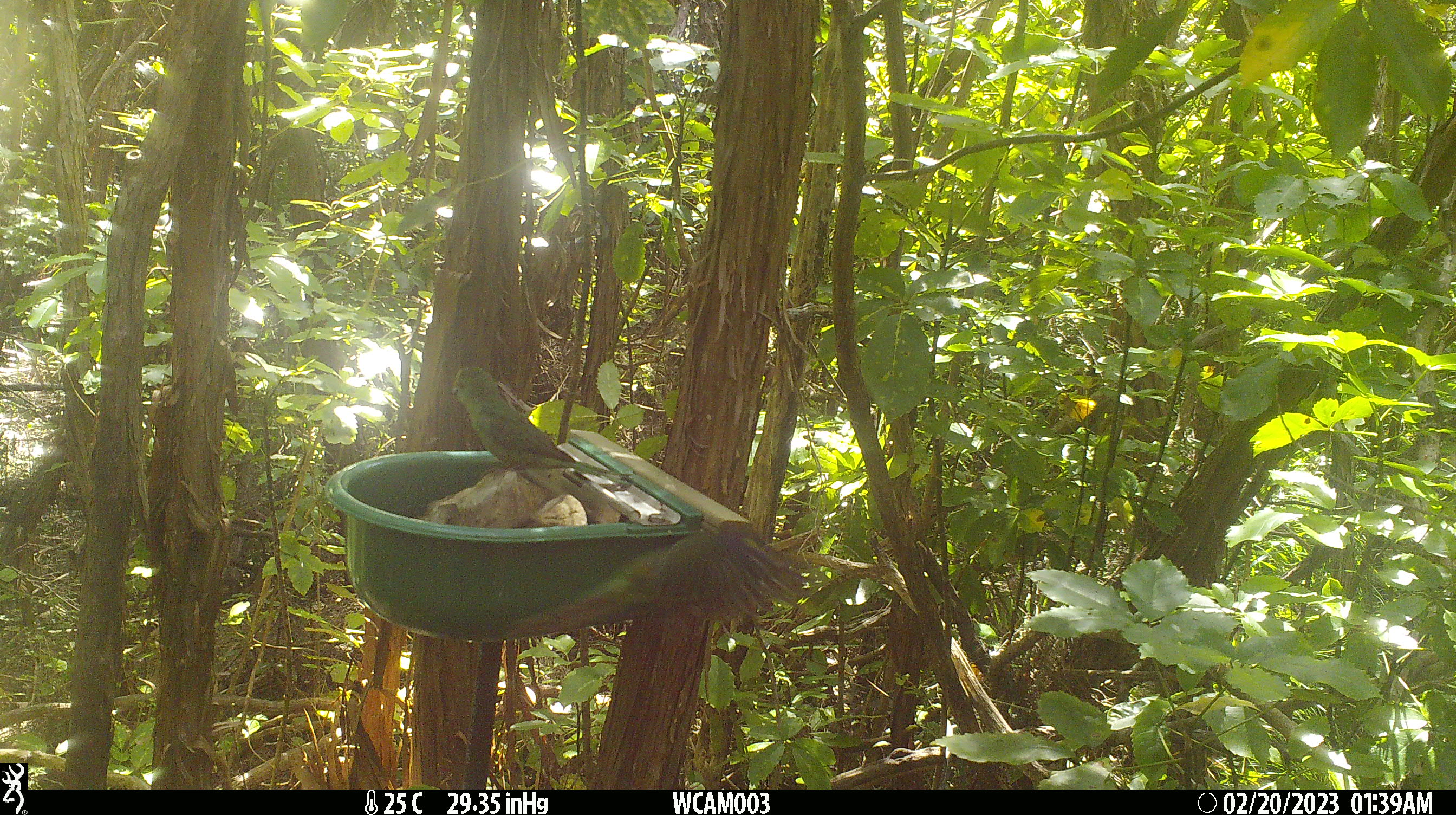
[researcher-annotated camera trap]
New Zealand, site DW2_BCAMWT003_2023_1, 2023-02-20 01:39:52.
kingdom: Animalia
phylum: Chordata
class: Aves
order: Psittaciformes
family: Psittaculidae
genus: Cyanoramphus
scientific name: Cyanoramphus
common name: parakeet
Parakeet (Cyanoramphus).